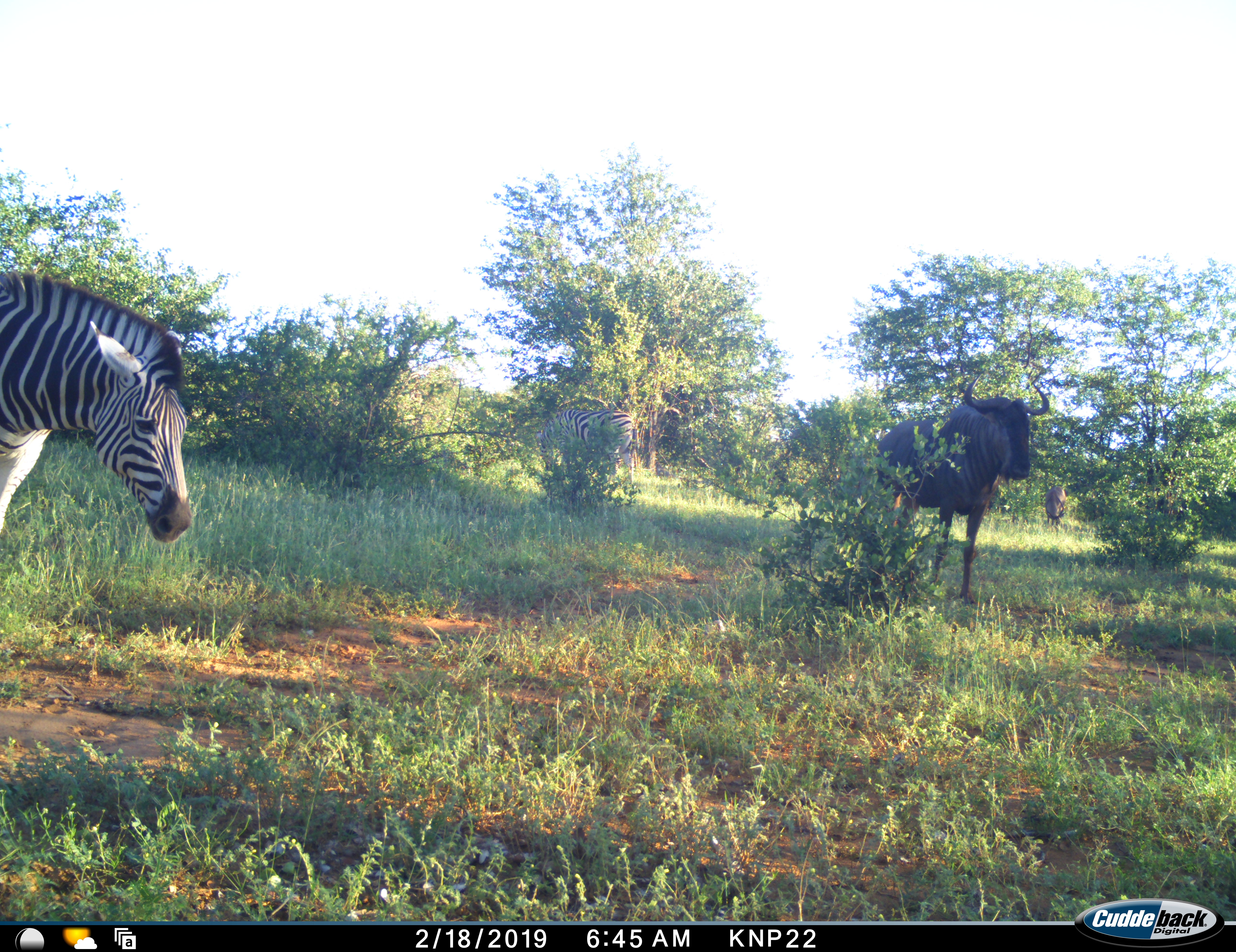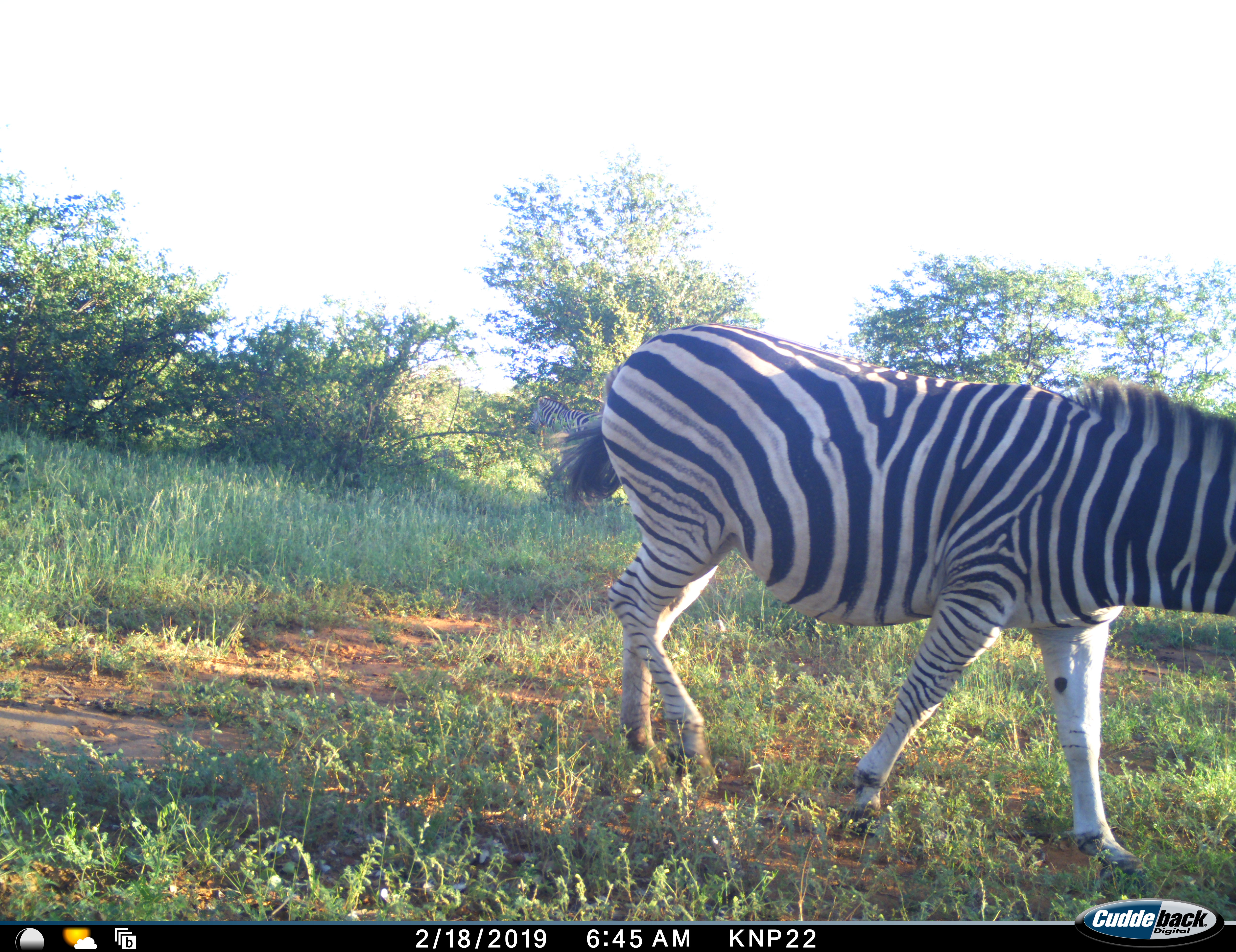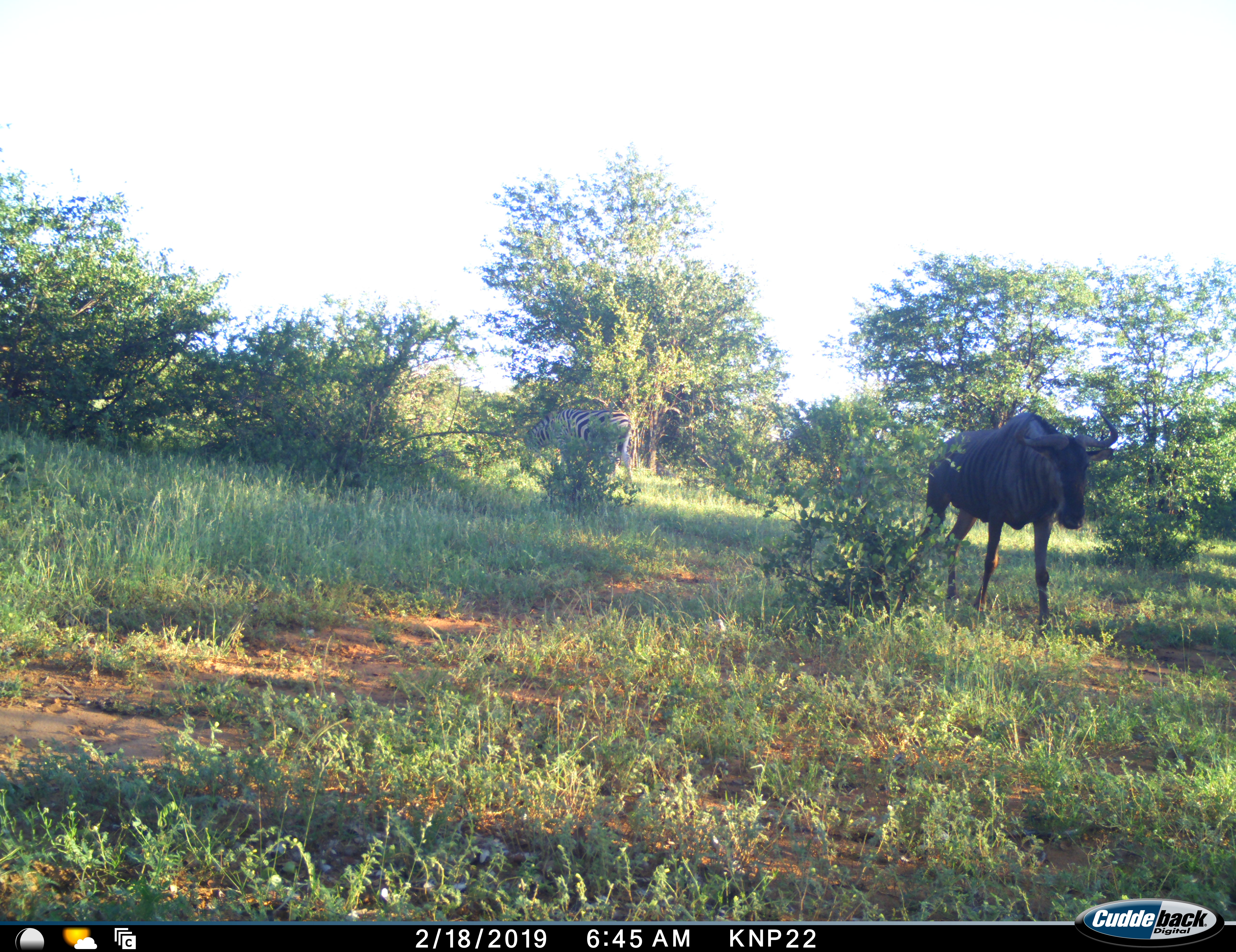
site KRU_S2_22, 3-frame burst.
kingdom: Animalia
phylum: Chordata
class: Mammalia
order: Artiodactyla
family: Bovidae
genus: Connochaetes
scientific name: Connochaetes taurinus taurinus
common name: blue wildebeest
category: wildebeestblue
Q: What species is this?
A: Wildebeestblue (blue wildebeest) (Connochaetes taurinus taurinus).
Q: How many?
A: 2.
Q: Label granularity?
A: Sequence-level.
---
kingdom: Animalia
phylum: Chordata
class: Mammalia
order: Perissodactyla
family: Equidae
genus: Equus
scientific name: Equus quagga burchellii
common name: burchell's zebra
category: zebraburchells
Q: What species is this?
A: Zebraburchells (burchell's zebra) (Equus quagga burchellii).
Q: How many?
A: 2.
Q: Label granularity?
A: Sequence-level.